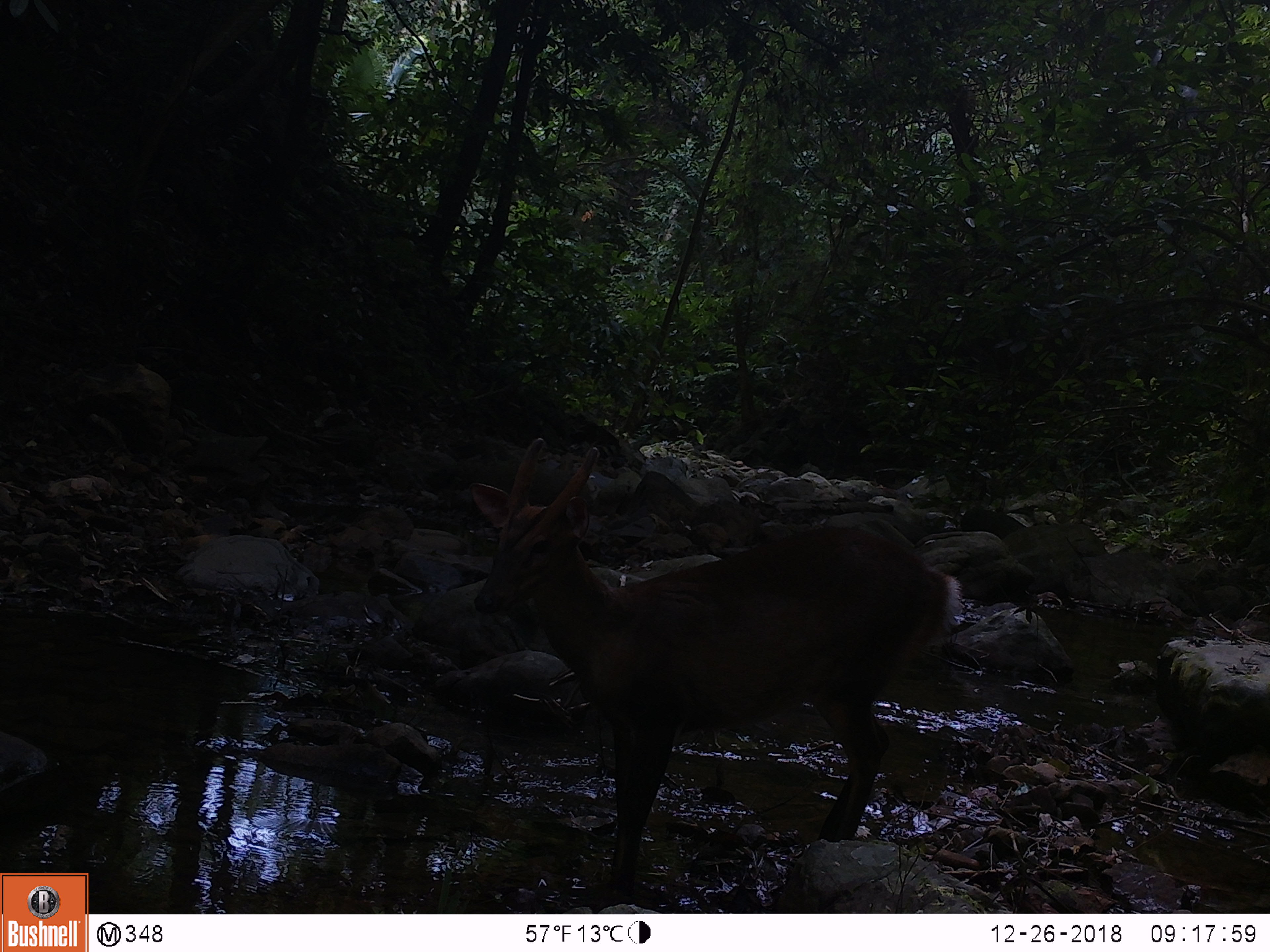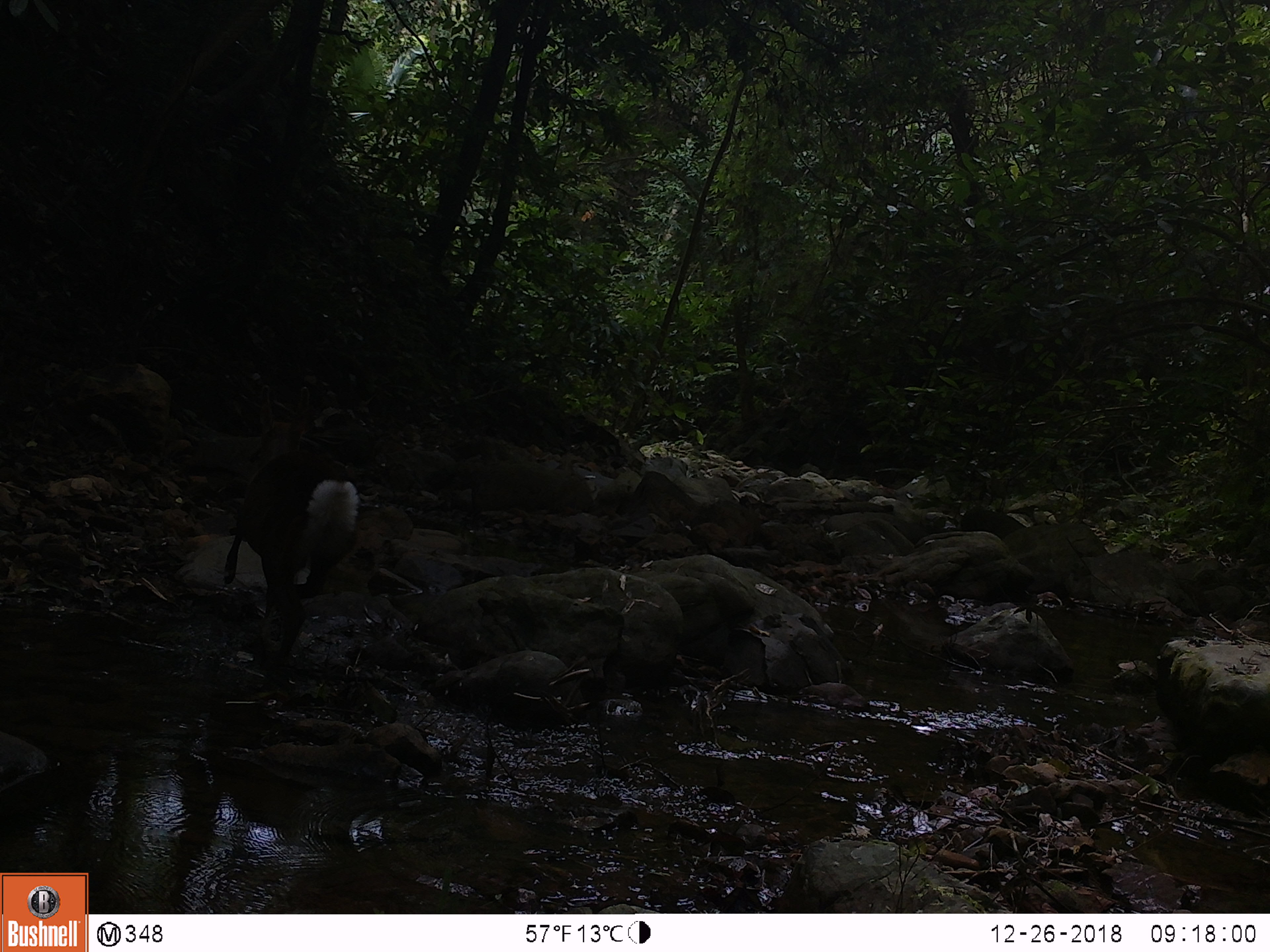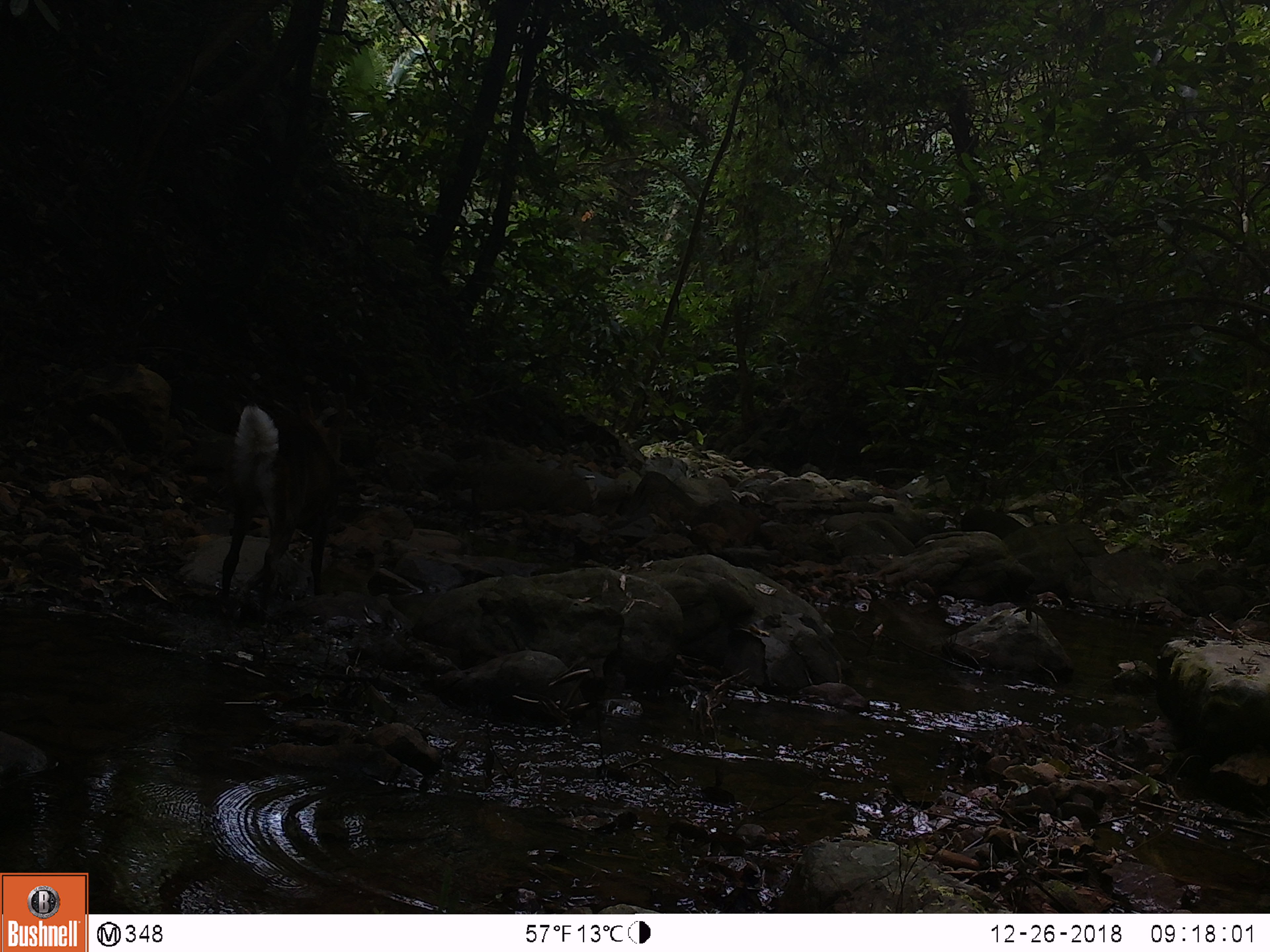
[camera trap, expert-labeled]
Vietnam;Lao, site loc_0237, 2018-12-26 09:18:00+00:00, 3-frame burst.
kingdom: Animalia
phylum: Chordata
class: Mammalia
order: Artiodactyla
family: Cervidae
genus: Muntiacus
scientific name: Muntiacus vuquangensis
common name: large-antlered muntjac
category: large antlered muntjac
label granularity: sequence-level